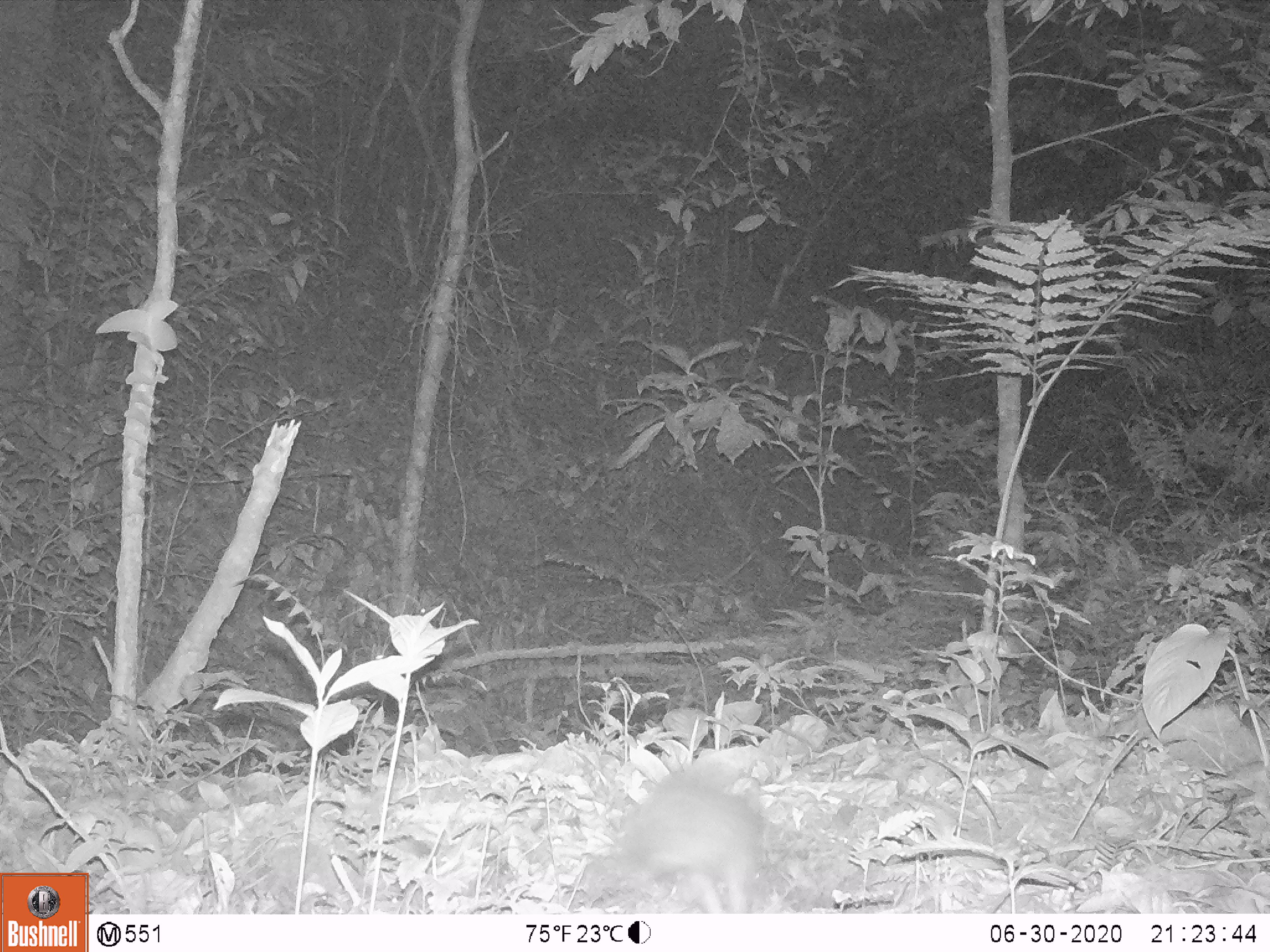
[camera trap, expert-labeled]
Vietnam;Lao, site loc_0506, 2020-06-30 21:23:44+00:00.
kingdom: Animalia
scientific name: Animalia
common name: animal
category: unidentified animal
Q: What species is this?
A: Unidentified animal (animal) (Animalia).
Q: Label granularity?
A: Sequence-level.